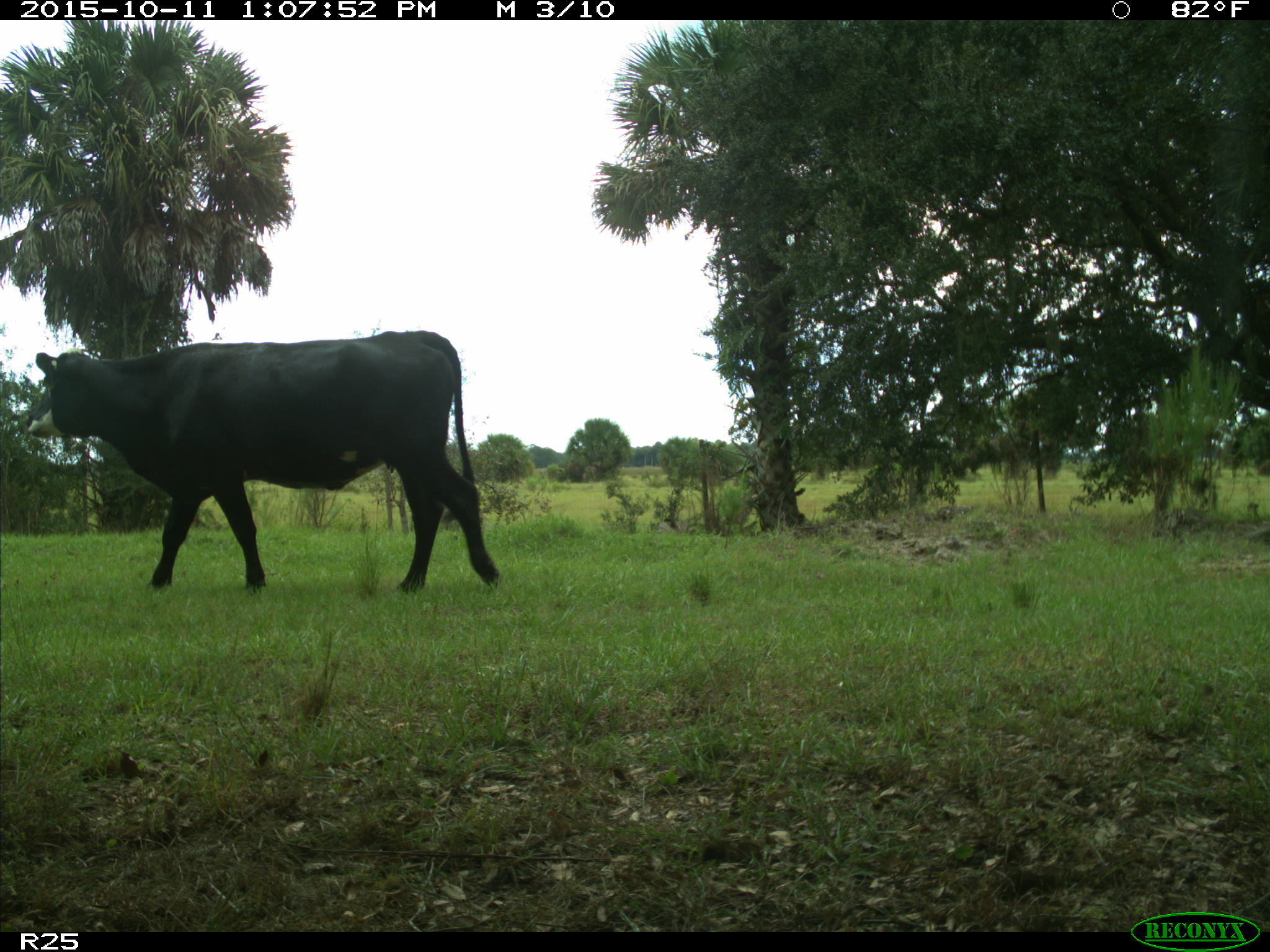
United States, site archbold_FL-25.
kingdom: Animalia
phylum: Chordata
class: Mammalia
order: Artiodactyla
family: Bovidae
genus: Bos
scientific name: Bos taurus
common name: domestic cow